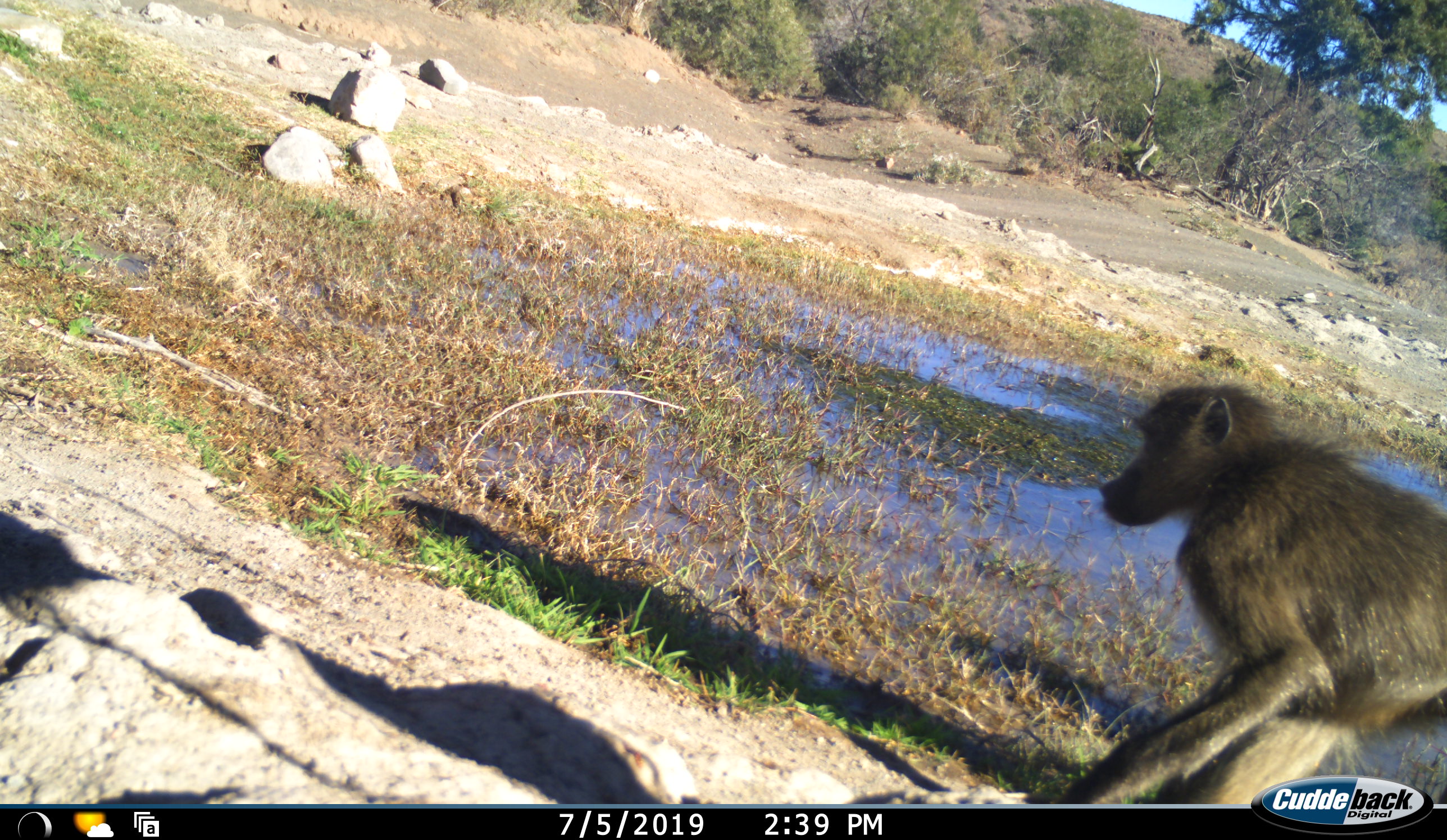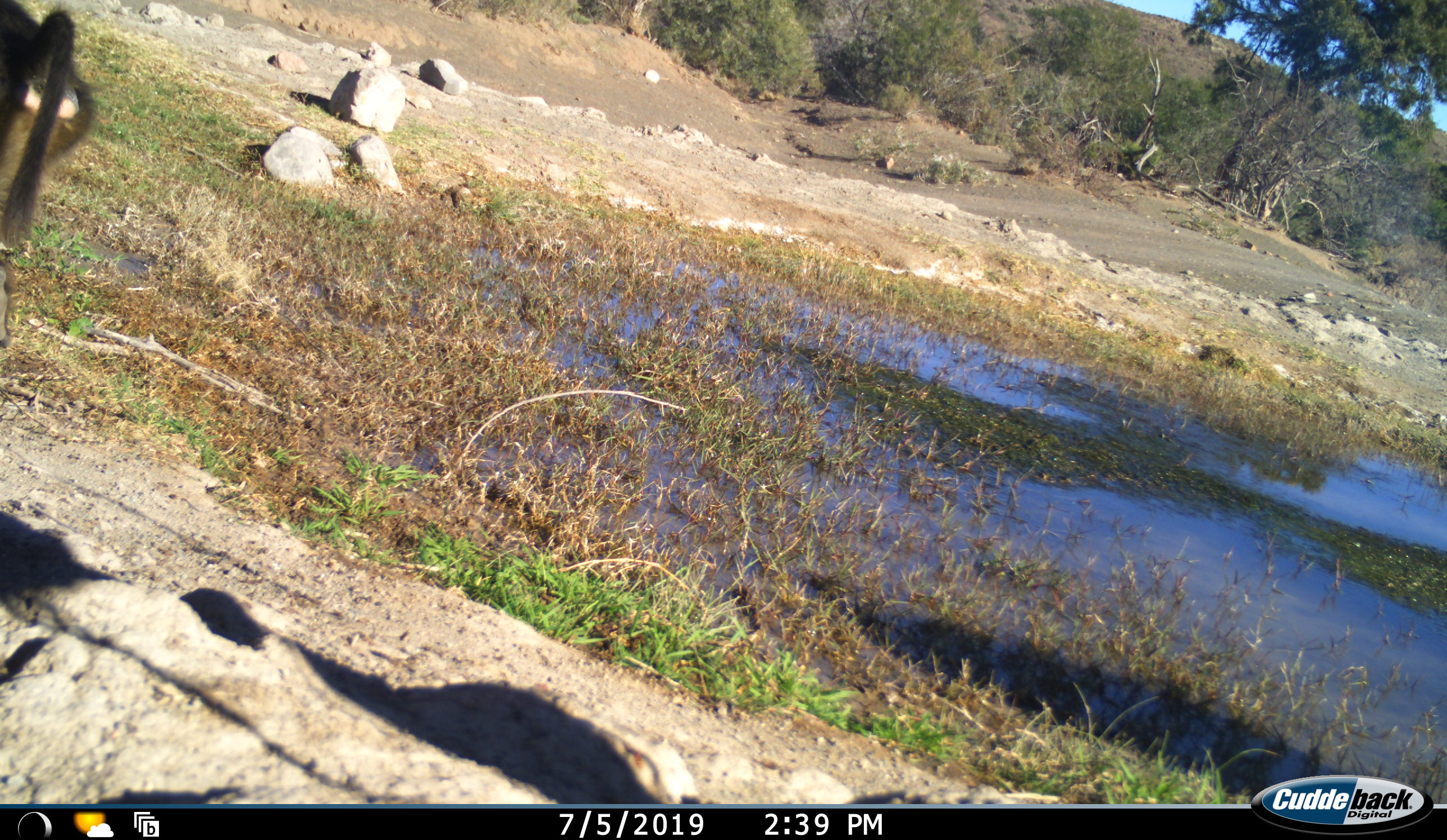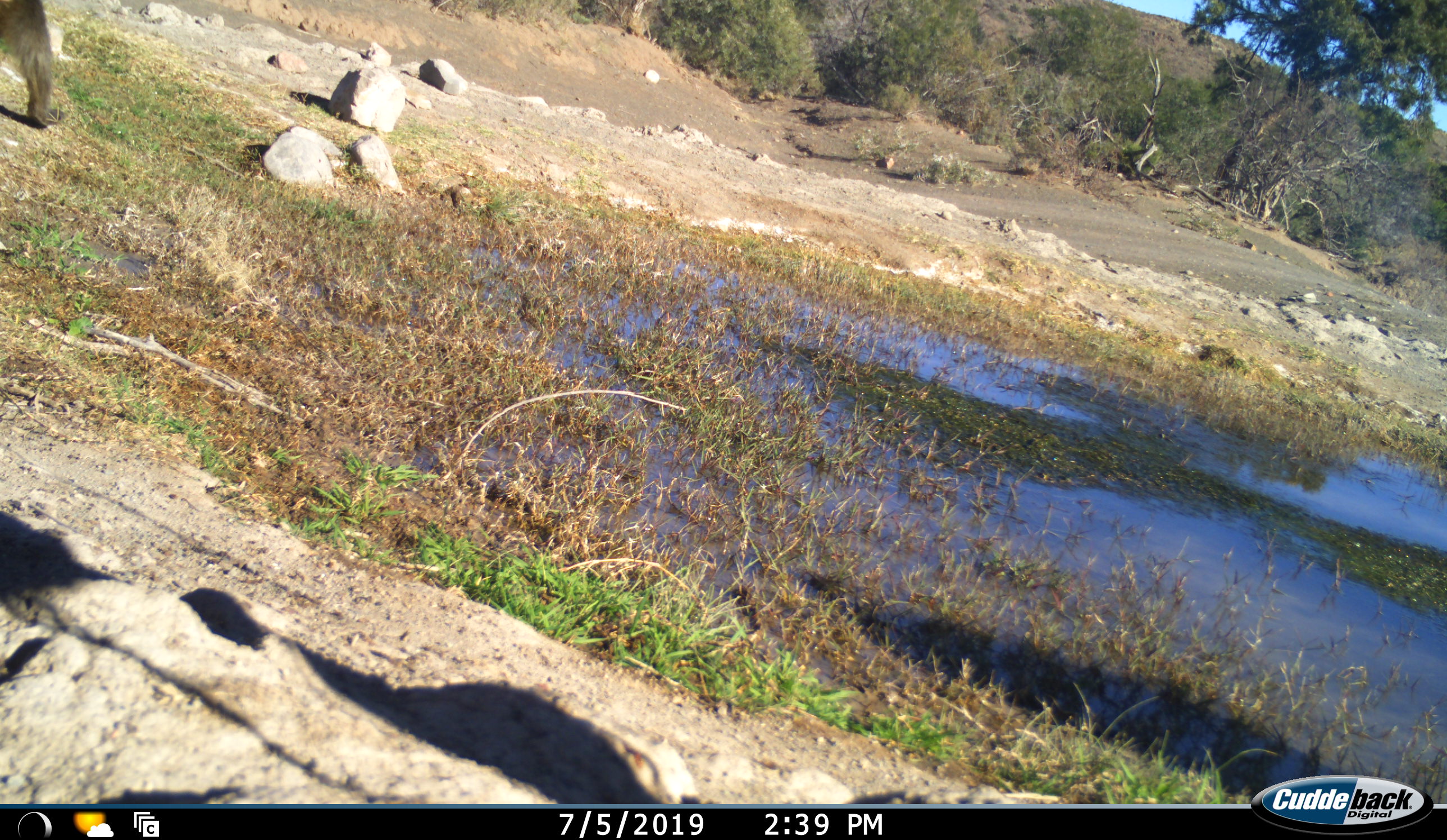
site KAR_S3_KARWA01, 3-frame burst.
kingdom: Animalia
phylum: Chordata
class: Mammalia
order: Primates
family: Cercopithecidae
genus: Papio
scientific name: Papio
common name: baboon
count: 1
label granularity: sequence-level